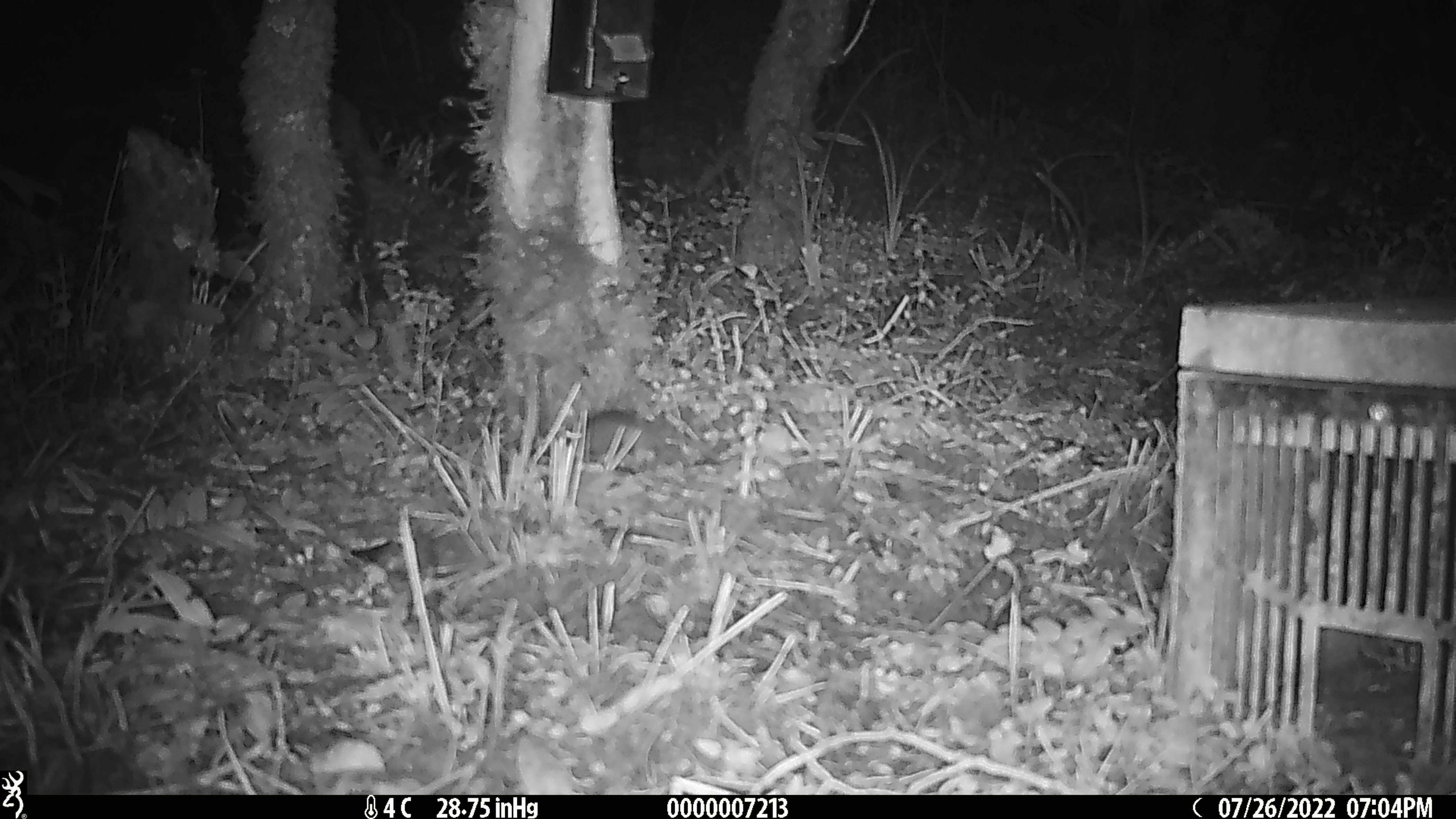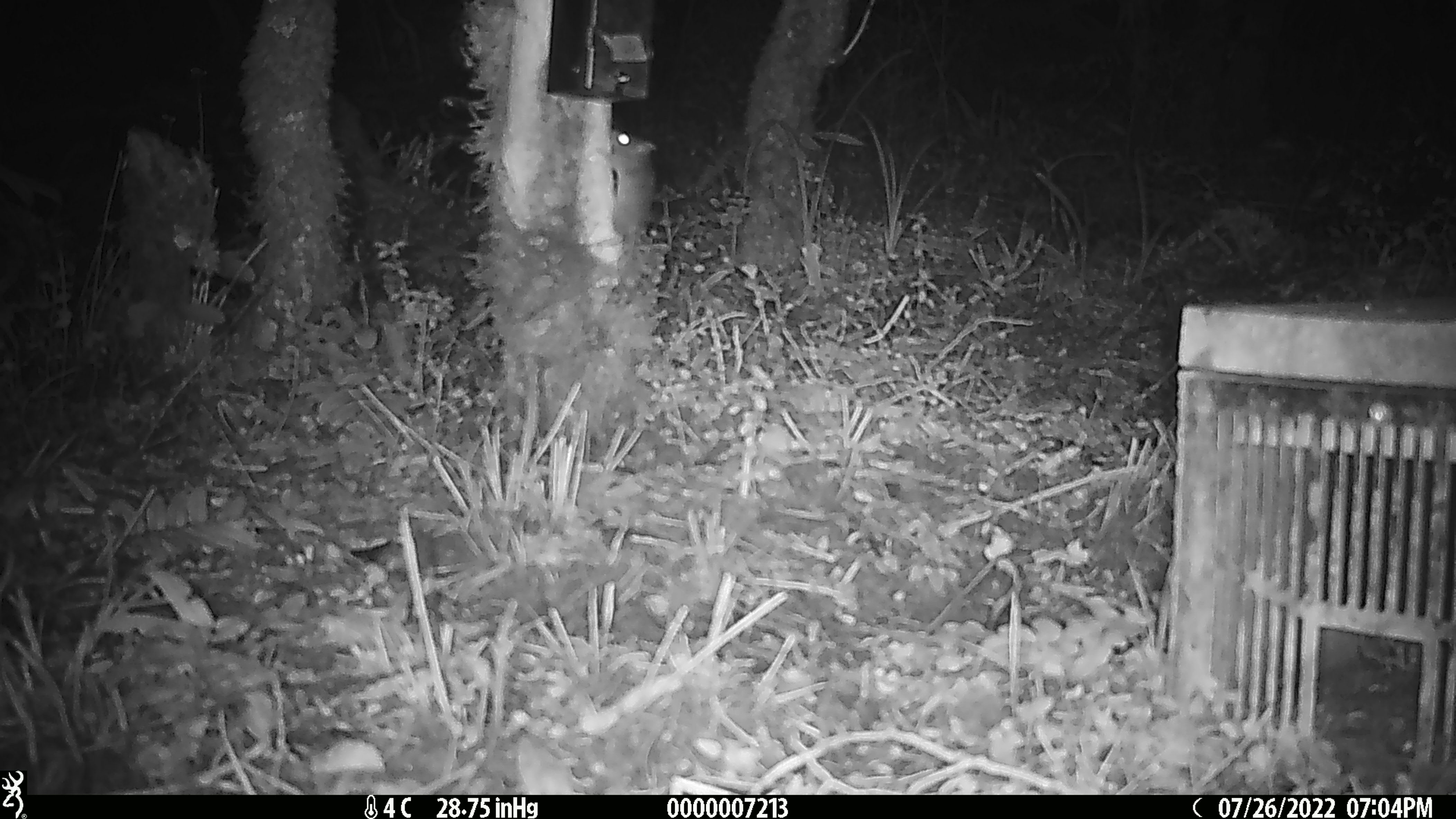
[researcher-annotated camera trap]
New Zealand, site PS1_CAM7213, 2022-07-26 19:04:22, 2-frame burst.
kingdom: Animalia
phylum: Chordata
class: Mammalia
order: Rodentia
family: Muridae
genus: Mus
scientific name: Mus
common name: mouse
Mouse (Mus).